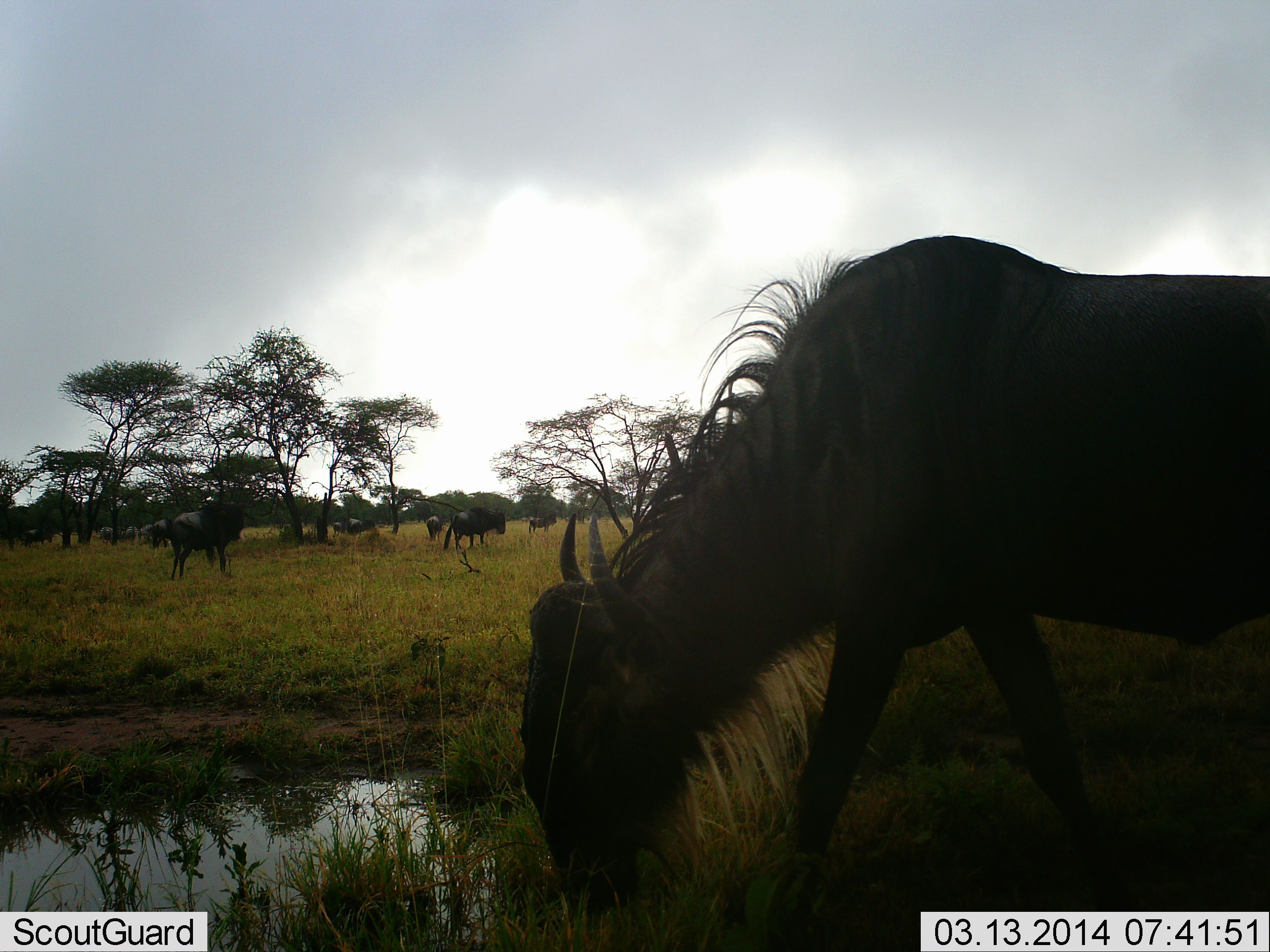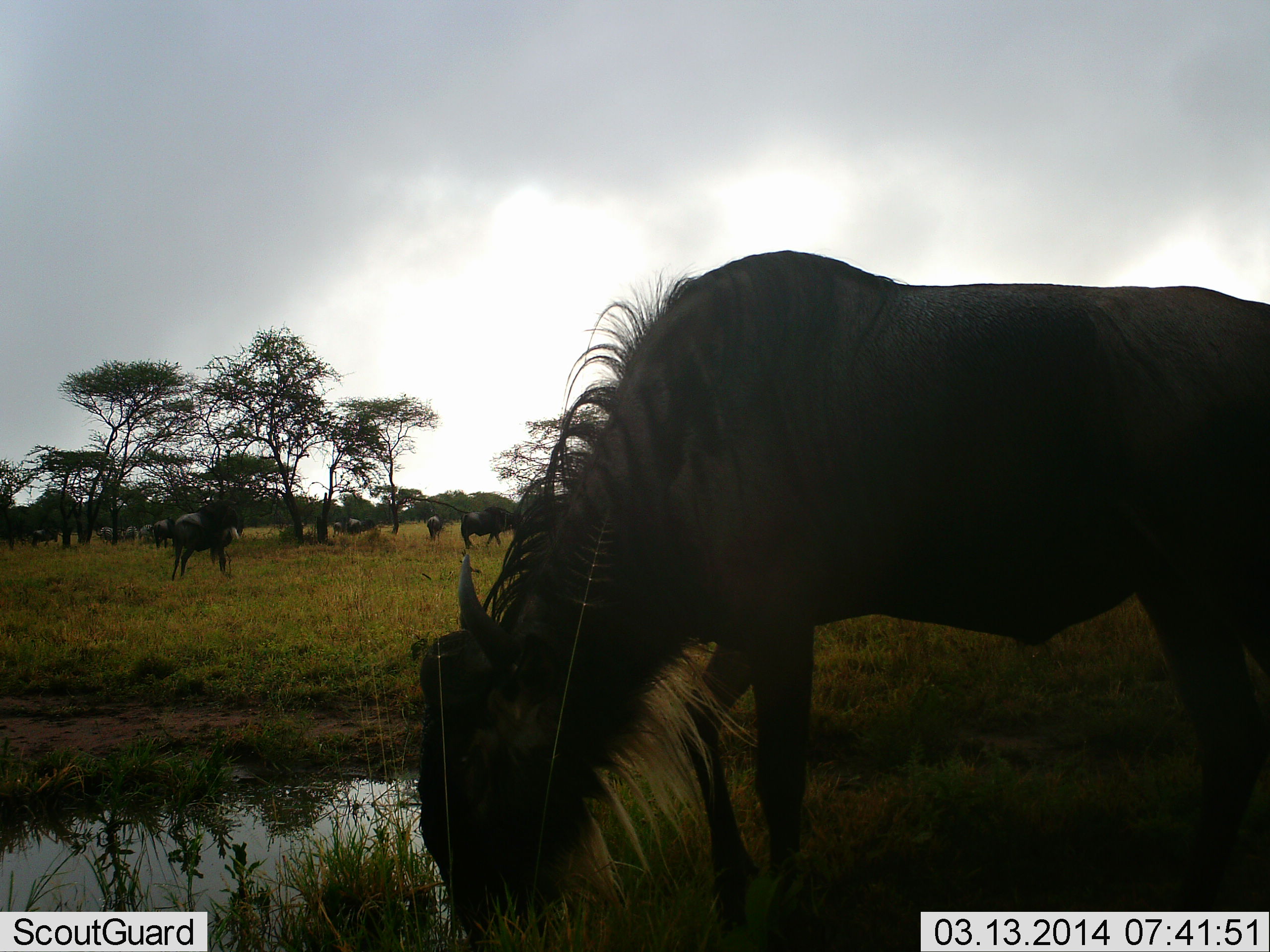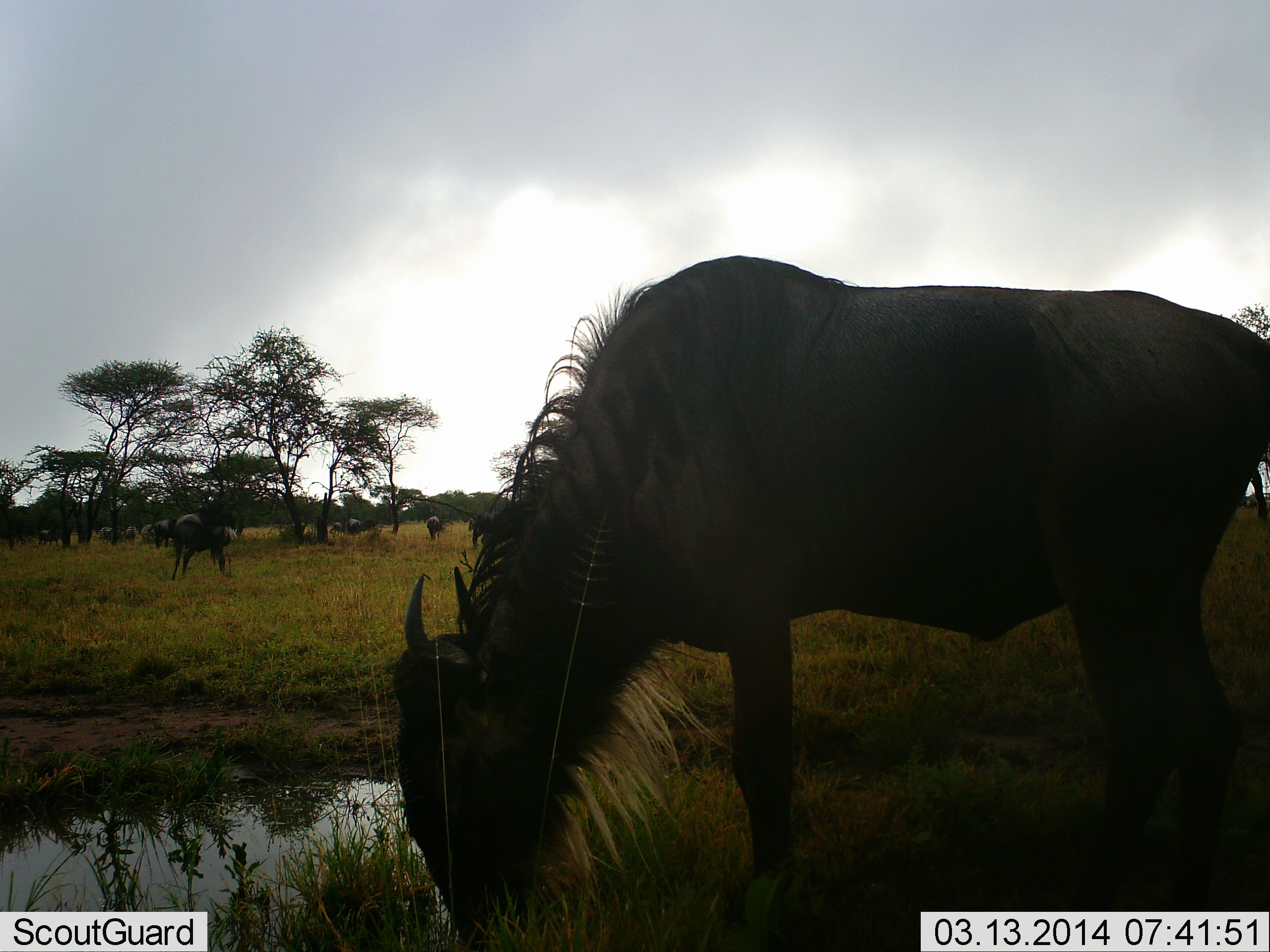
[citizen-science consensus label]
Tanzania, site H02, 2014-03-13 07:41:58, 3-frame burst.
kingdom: Animalia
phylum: Chordata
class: Mammalia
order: Artiodactyla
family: Bovidae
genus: Connochaetes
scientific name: Connochaetes taurinus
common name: blue wildebeest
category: wildebeest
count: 10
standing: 73%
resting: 9%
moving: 36%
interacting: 0%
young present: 0%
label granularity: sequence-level